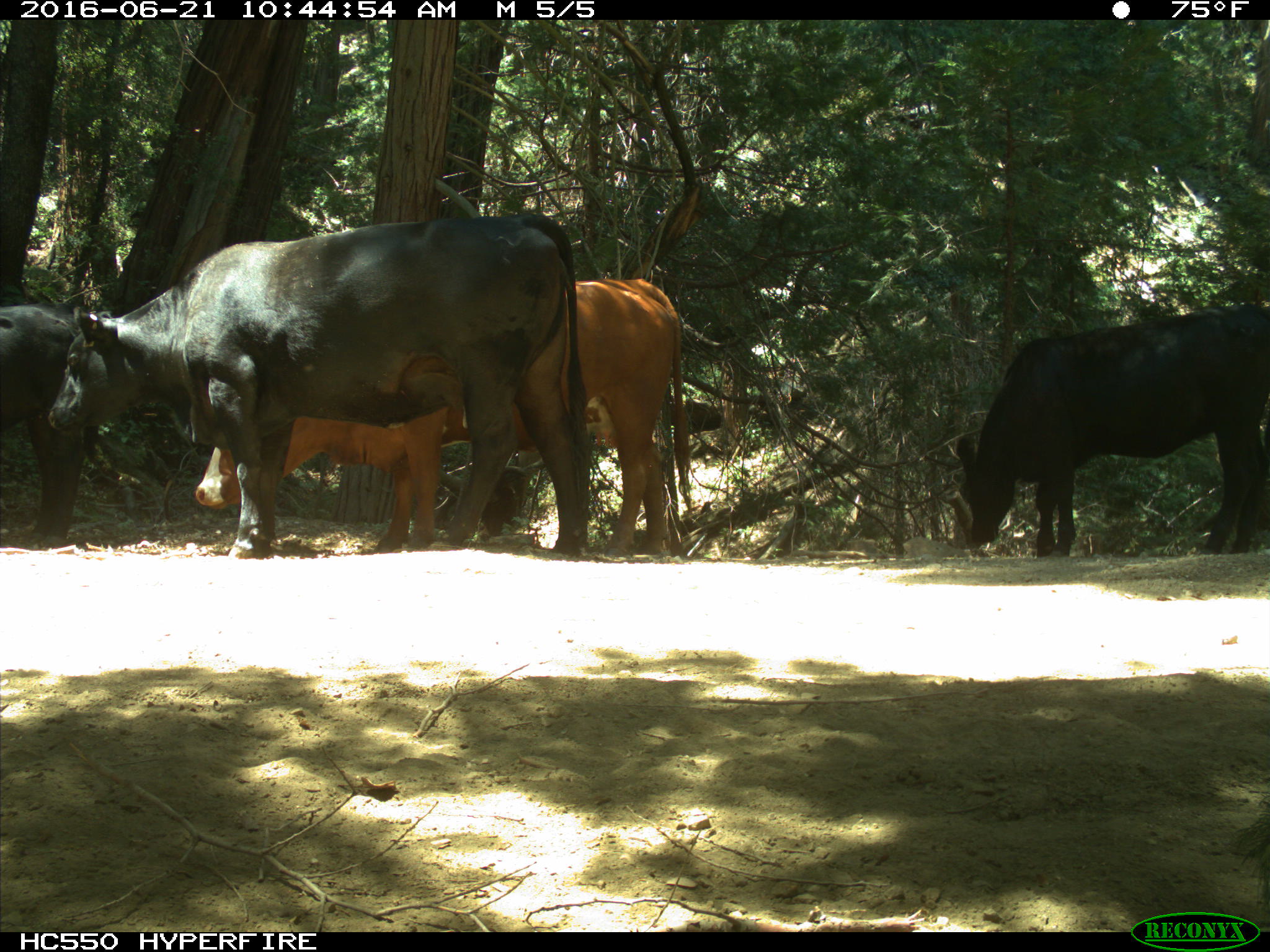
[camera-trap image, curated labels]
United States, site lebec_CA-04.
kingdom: Animalia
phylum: Chordata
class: Mammalia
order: Artiodactyla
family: Bovidae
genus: Bos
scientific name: Bos taurus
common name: domestic cow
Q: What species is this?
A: Bos taurus (domestic cow).